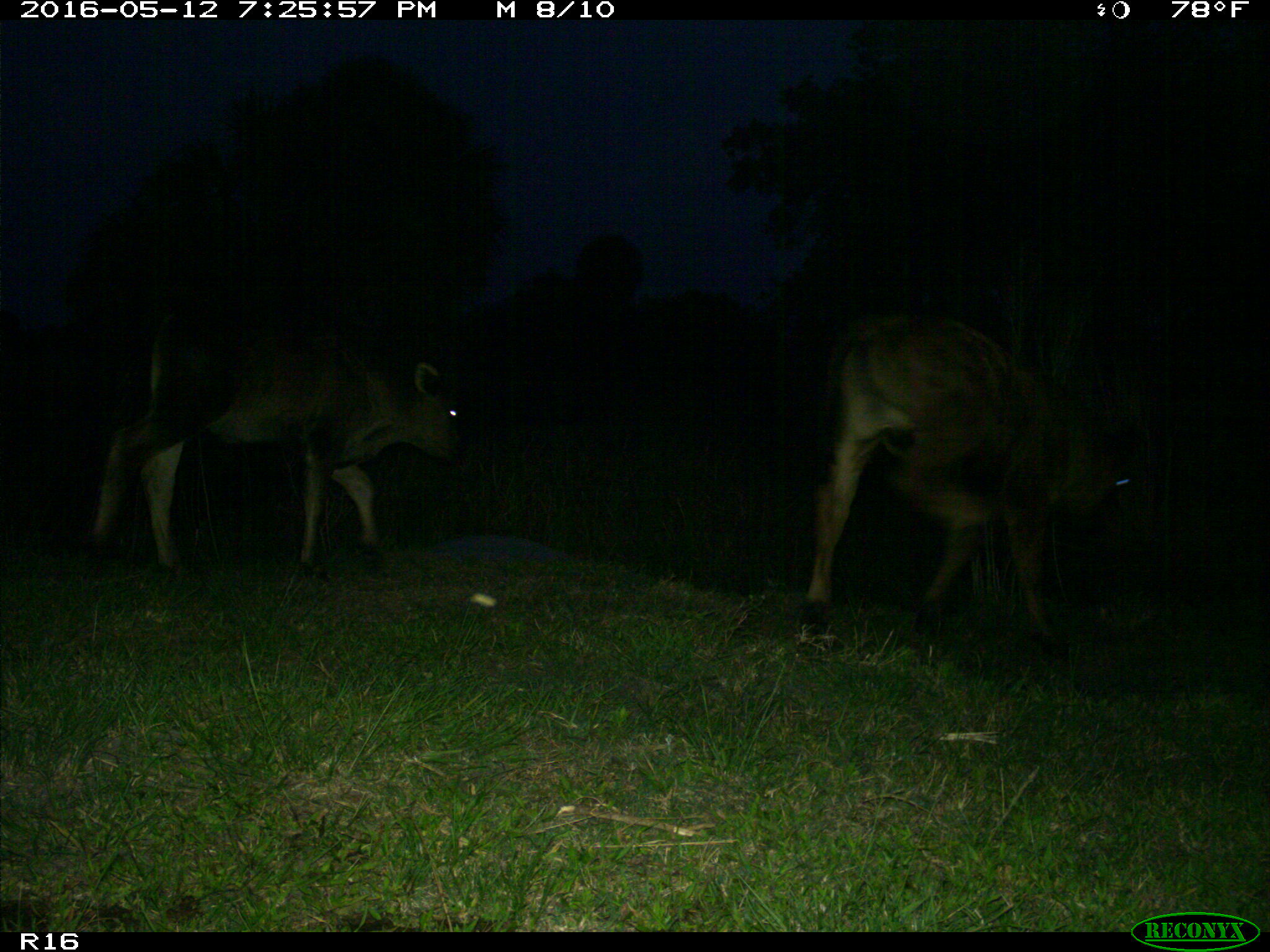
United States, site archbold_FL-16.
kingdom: Animalia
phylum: Chordata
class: Mammalia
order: Artiodactyla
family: Bovidae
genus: Bos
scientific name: Bos taurus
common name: domestic cow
Bos taurus (domestic cow).